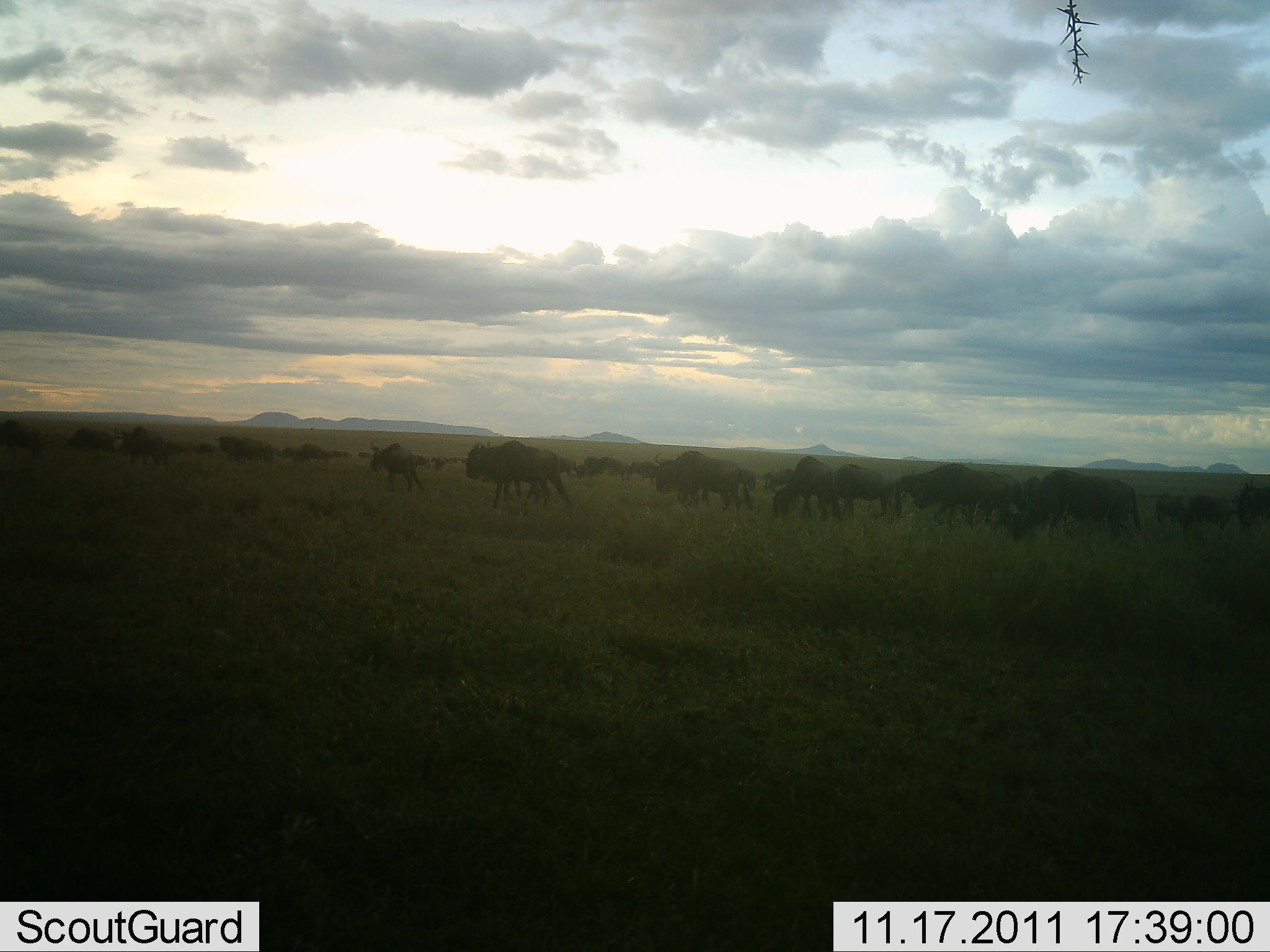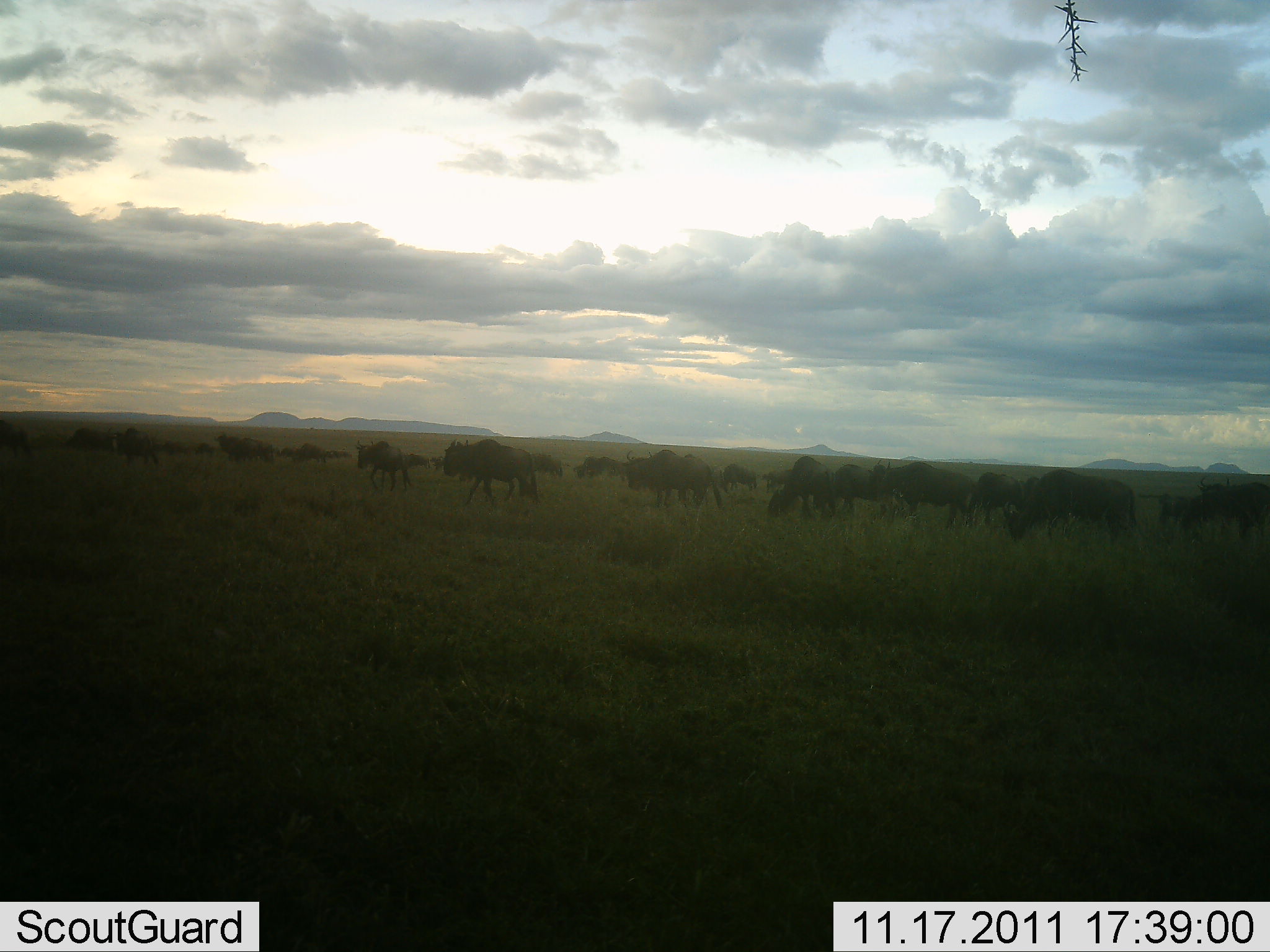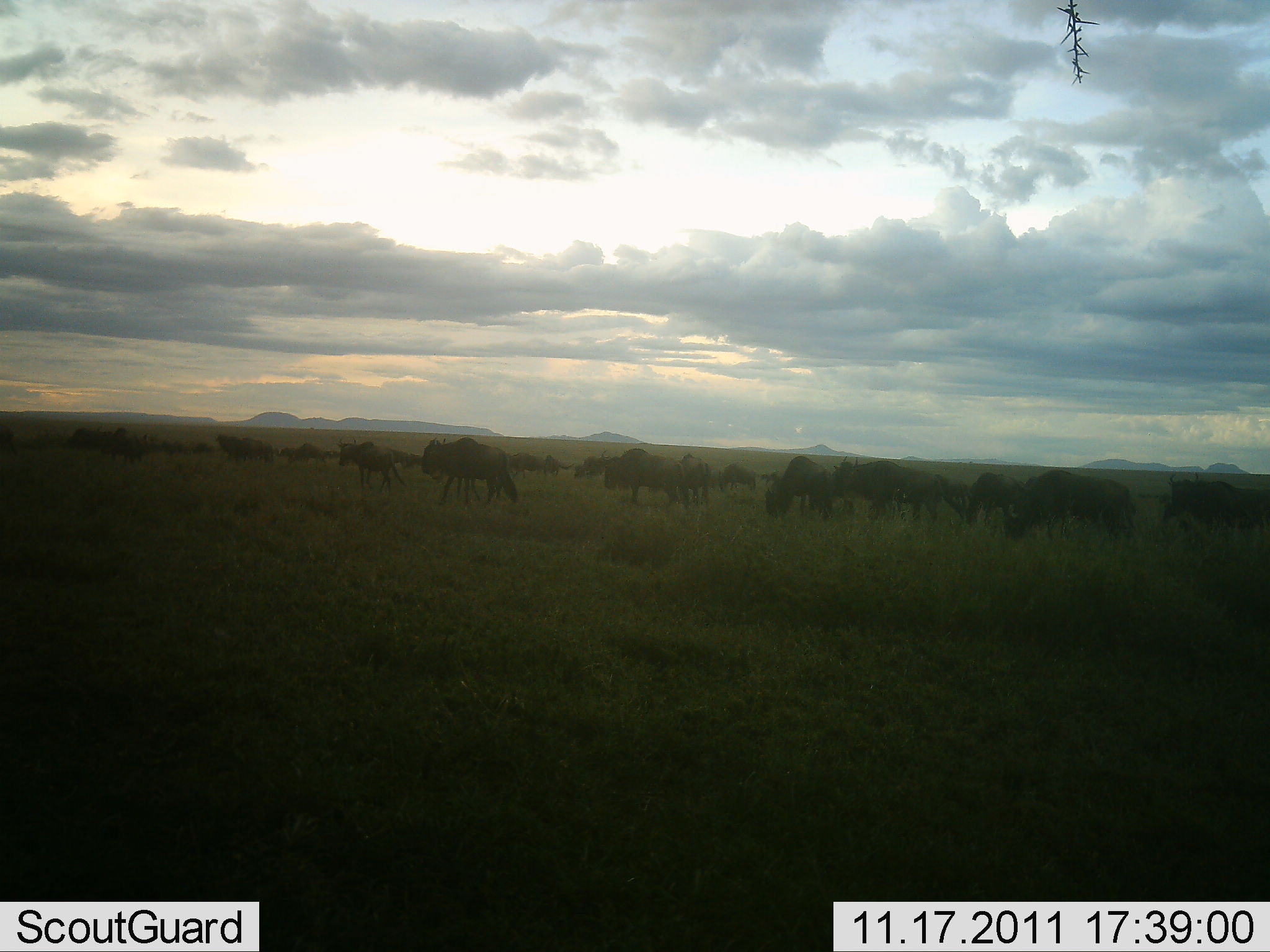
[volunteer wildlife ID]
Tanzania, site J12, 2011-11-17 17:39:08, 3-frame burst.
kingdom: Animalia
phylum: Chordata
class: Mammalia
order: Artiodactyla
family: Bovidae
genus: Connochaetes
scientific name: Connochaetes taurinus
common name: blue wildebeest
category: wildebeest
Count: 11-50.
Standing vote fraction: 10%.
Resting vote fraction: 0%.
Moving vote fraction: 80%.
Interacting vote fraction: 0%.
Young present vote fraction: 0%.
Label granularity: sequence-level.